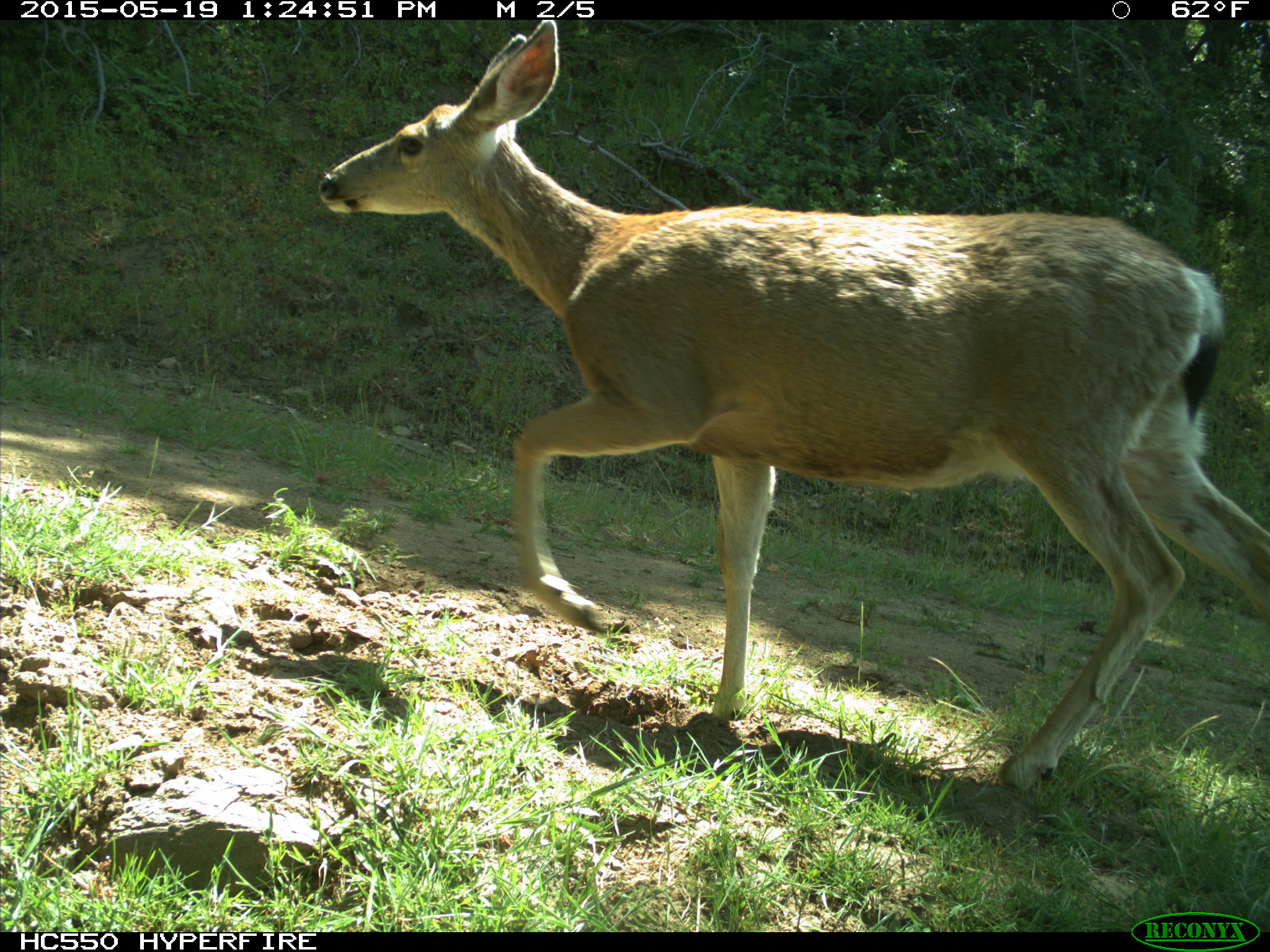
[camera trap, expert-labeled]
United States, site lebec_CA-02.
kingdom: Animalia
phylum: Chordata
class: Mammalia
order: Artiodactyla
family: Cervidae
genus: Odocoileus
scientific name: Odocoileus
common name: deer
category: unidentified deer